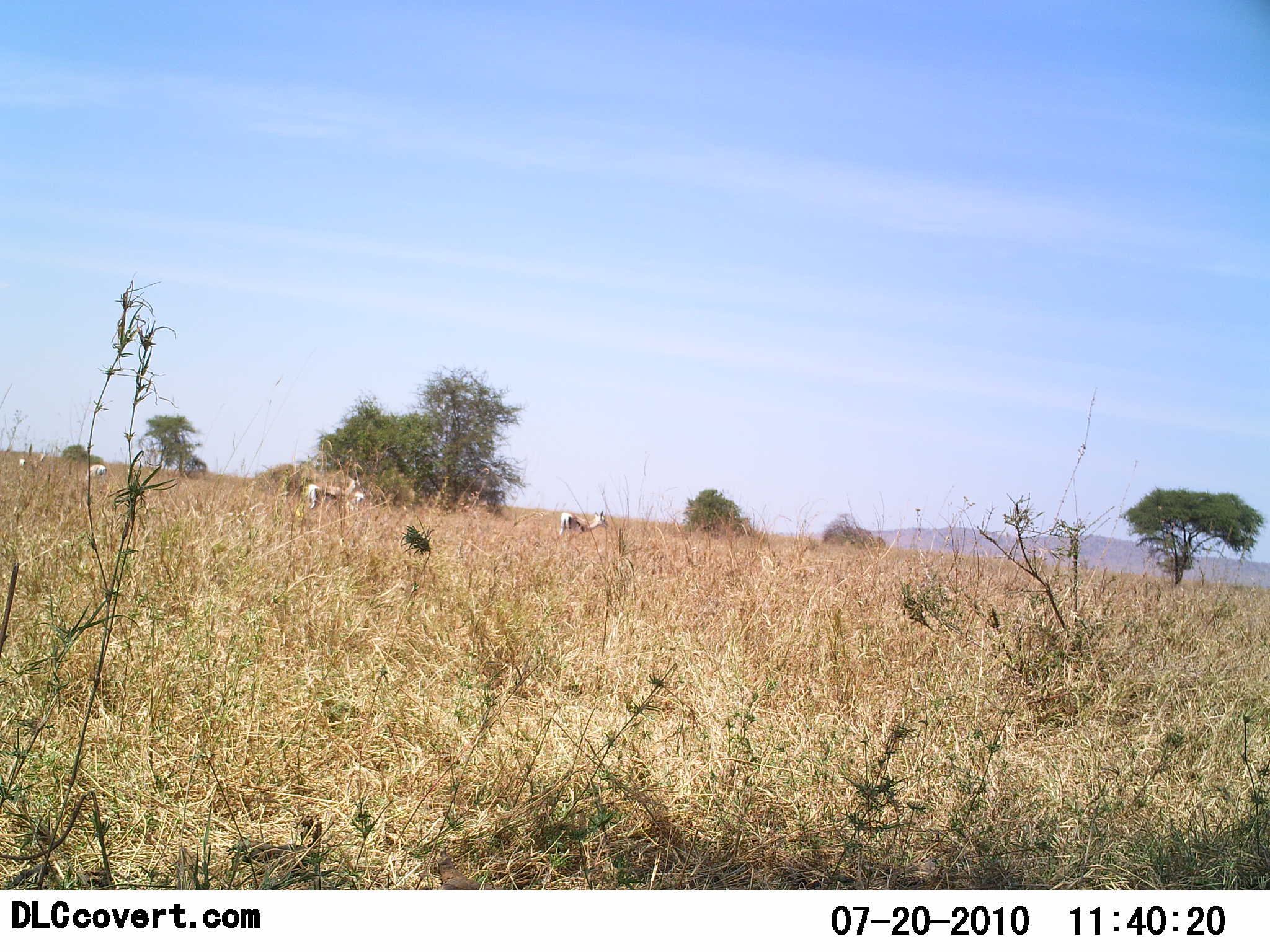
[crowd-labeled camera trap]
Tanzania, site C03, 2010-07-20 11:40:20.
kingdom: Animalia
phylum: Chordata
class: Mammalia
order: Artiodactyla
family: Bovidae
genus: Eudorcas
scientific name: Eudorcas thomsonii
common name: thomson's gazelle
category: gazellethomsons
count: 4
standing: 79%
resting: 0%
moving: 21%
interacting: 0%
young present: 0%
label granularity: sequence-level